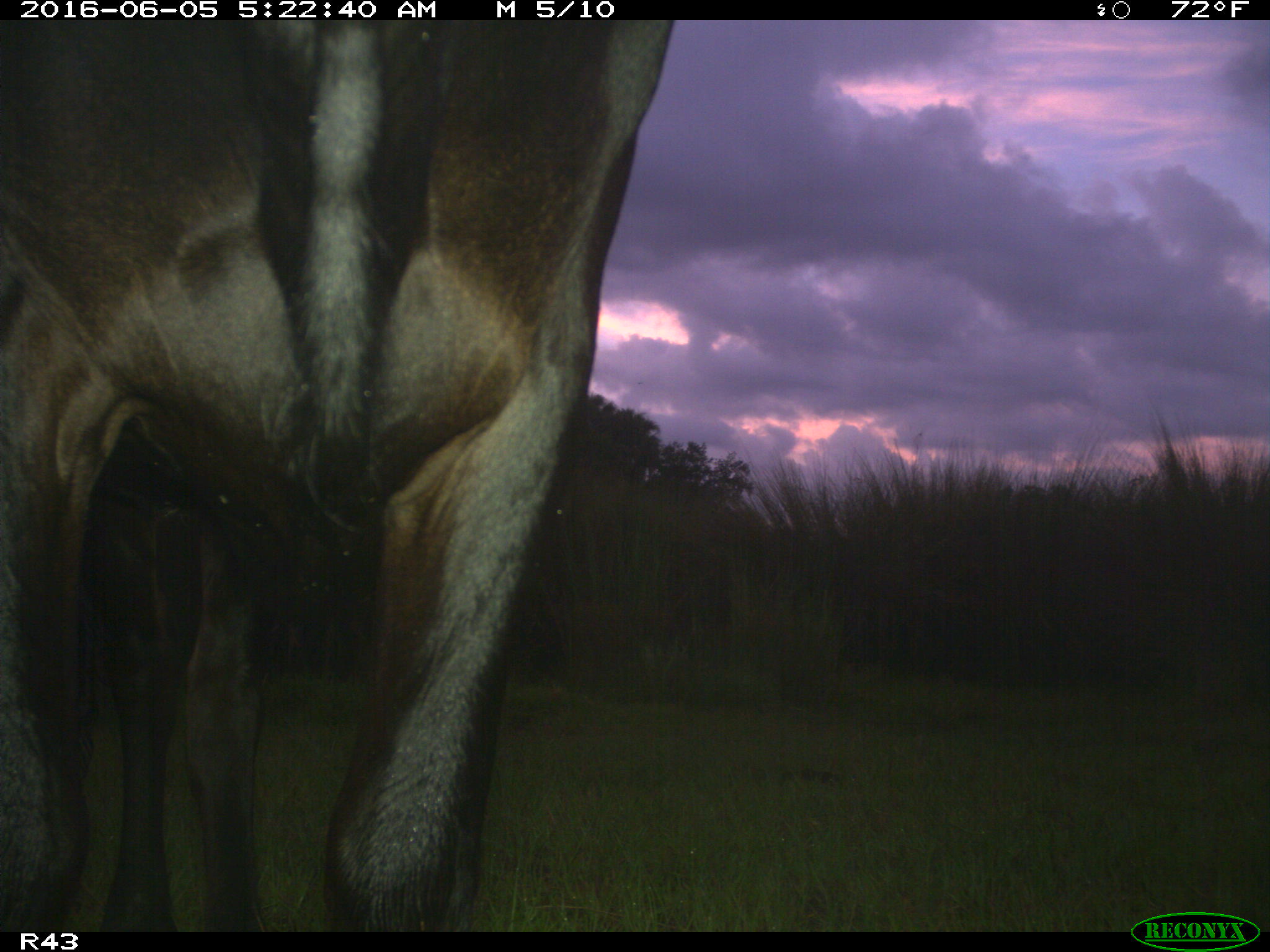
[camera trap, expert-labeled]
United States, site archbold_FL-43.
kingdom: Animalia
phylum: Chordata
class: Mammalia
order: Artiodactyla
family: Bovidae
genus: Bos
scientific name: Bos taurus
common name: domestic cow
Bos taurus (domestic cow).